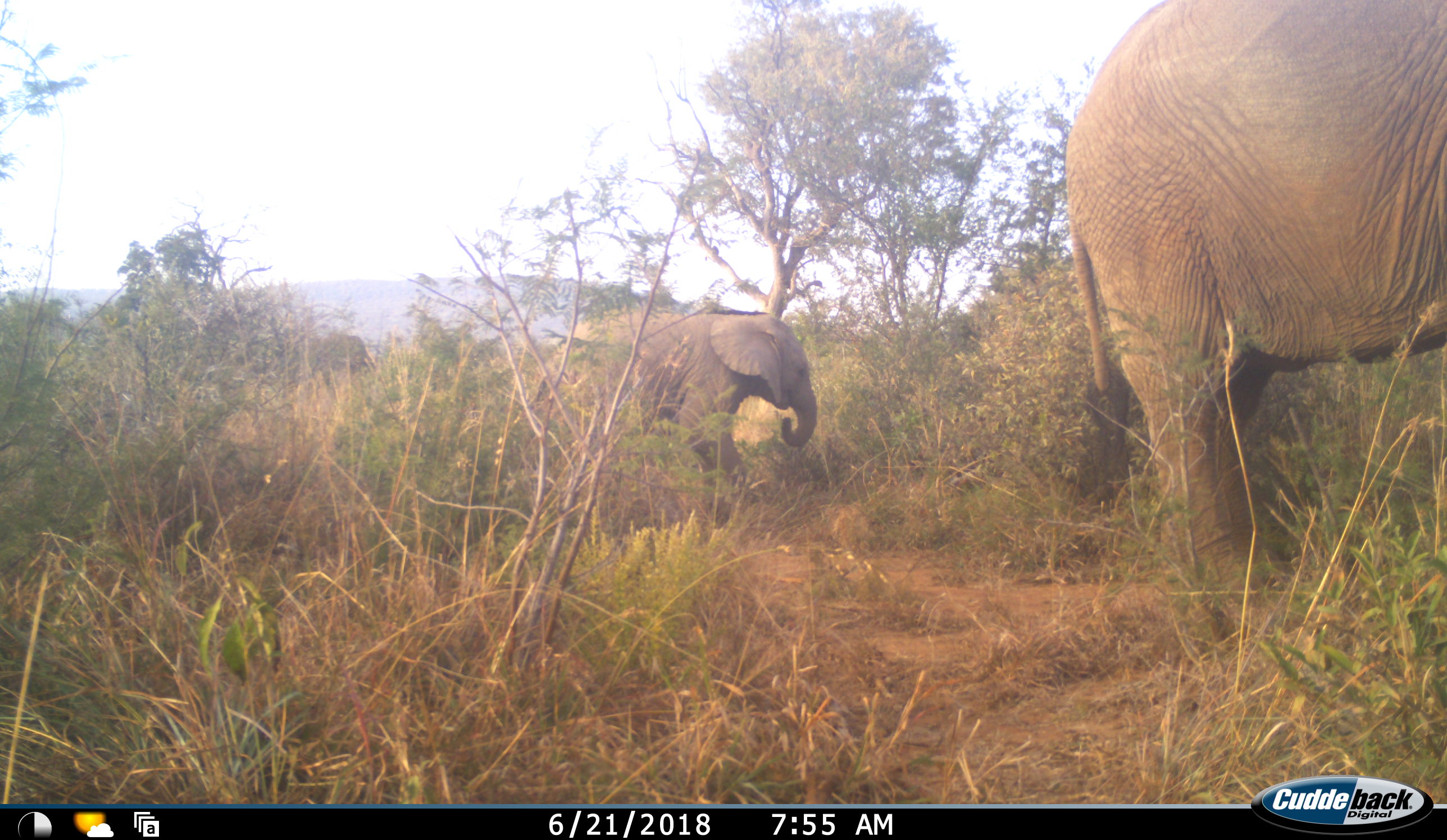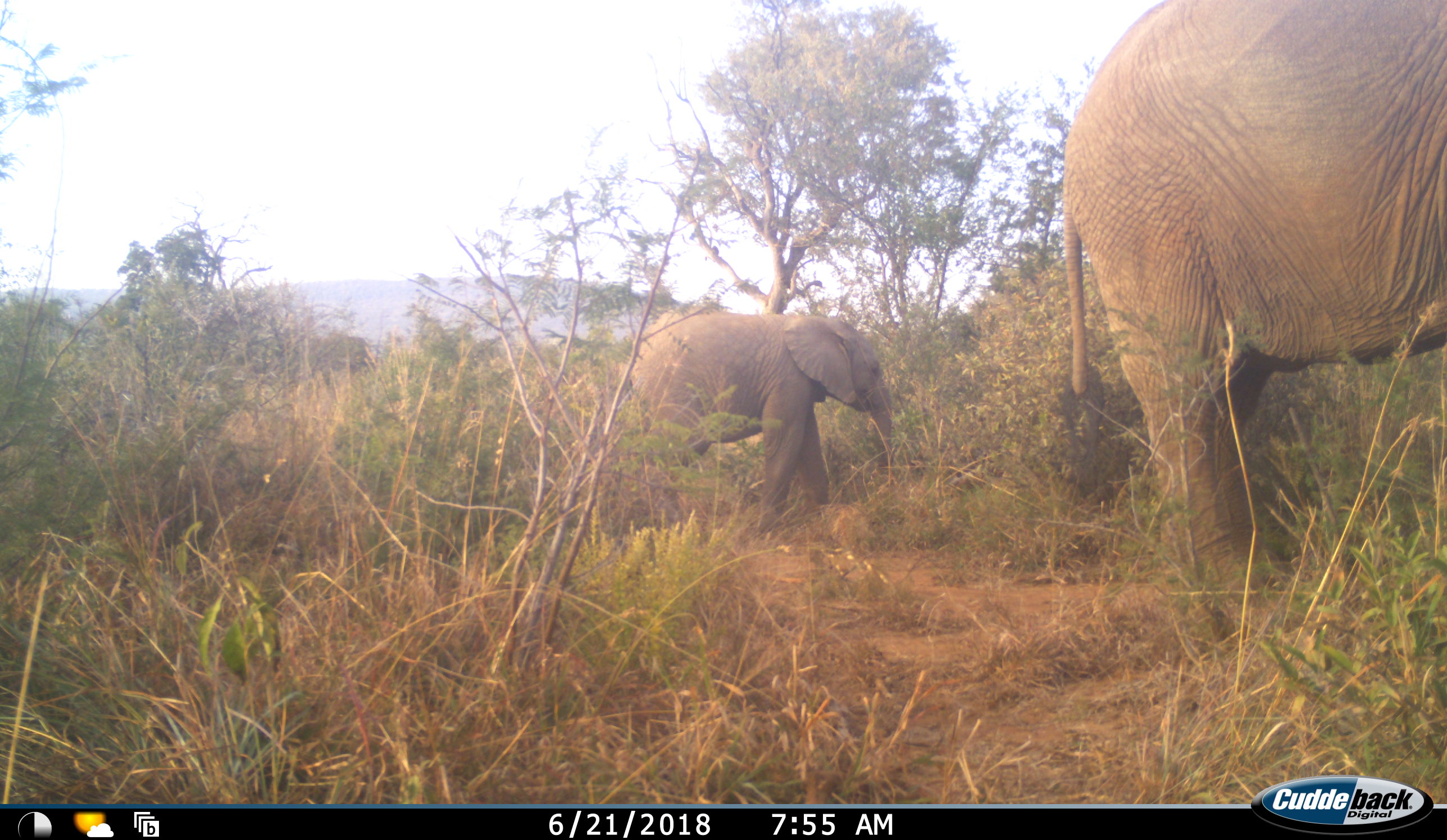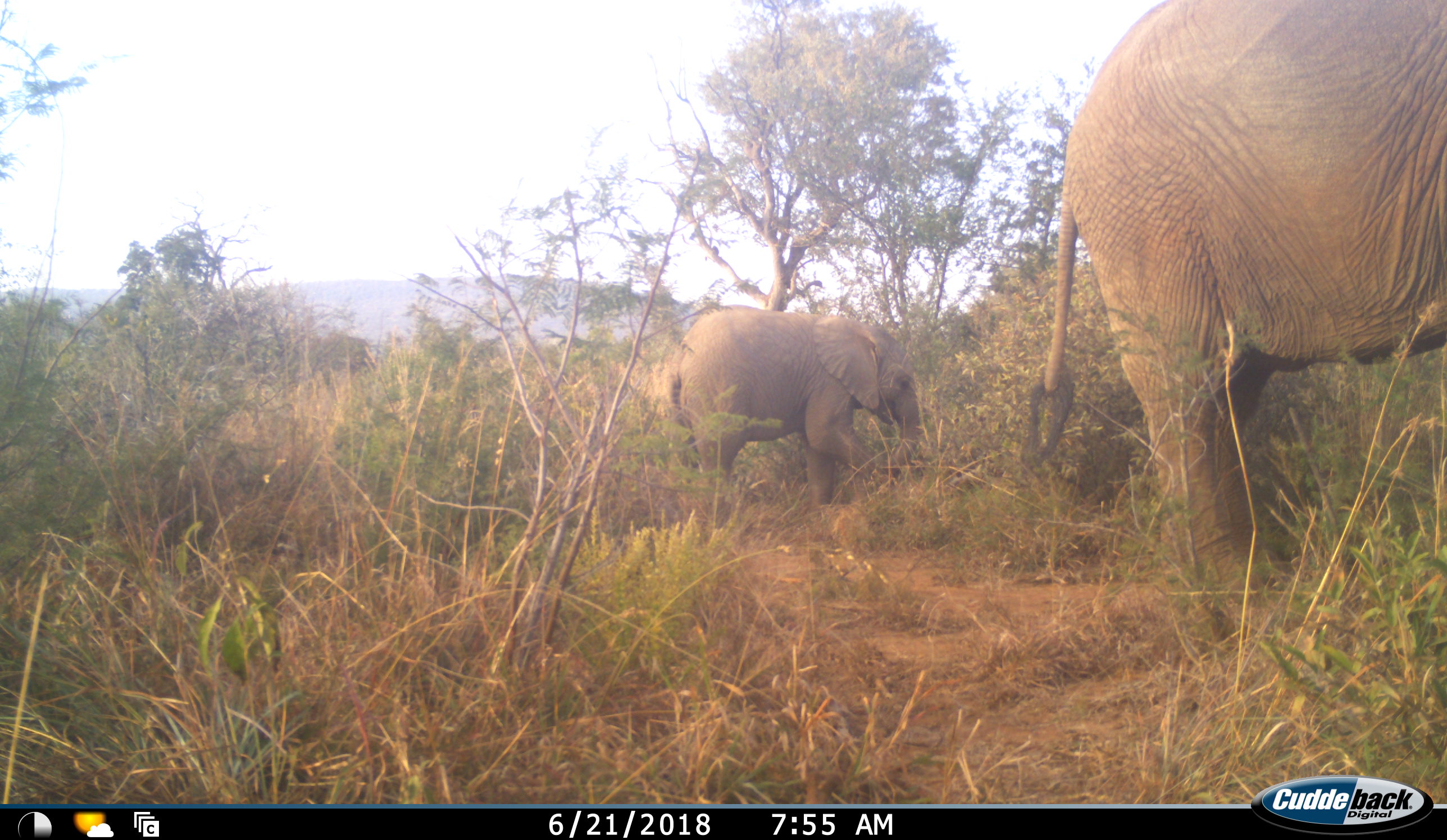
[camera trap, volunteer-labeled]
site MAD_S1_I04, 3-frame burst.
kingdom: Animalia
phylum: Chordata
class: Mammalia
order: Proboscidea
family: Elephantidae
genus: Loxodonta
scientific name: Loxodonta africana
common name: african bush elephant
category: elephant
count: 2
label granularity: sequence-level